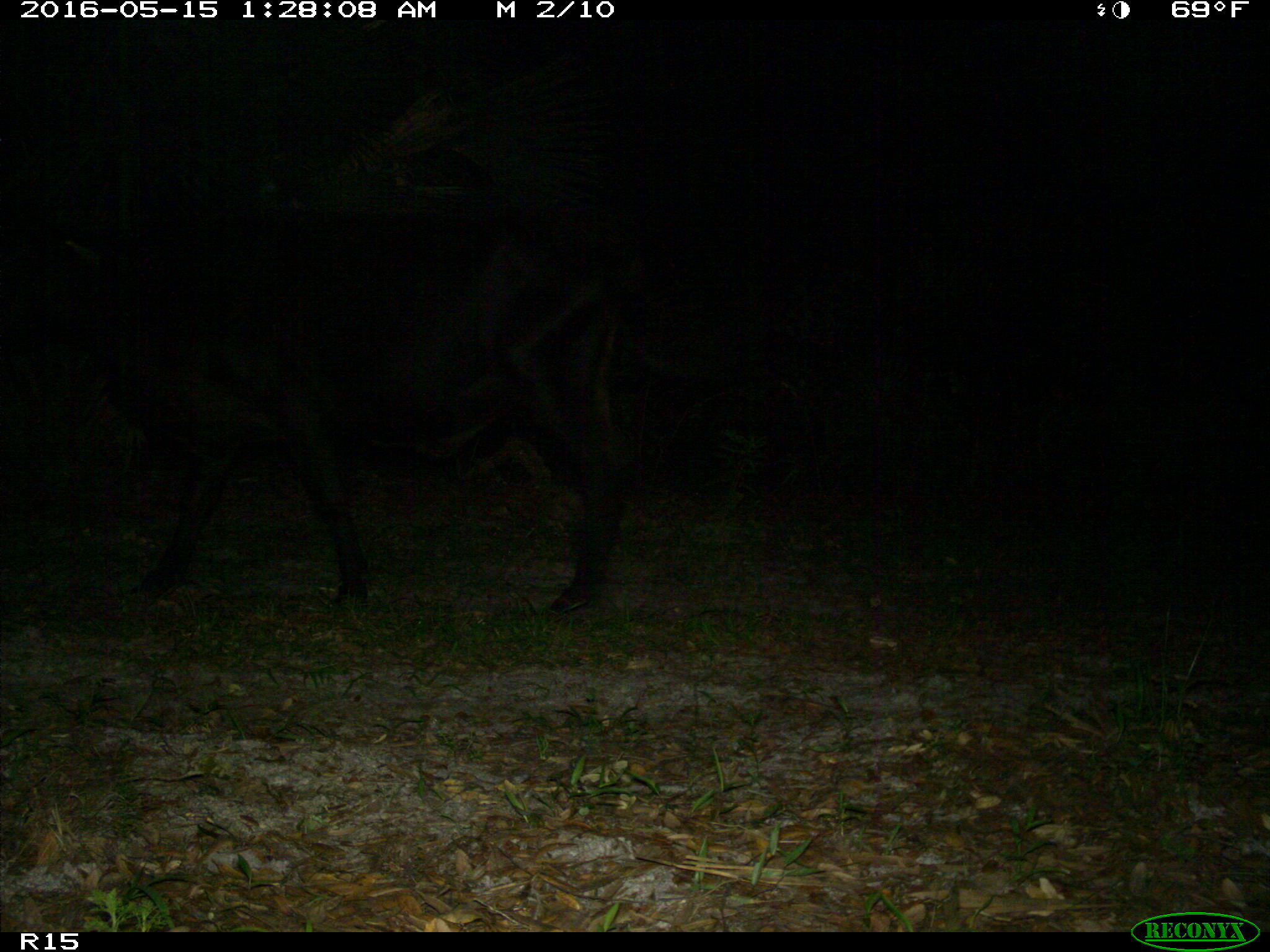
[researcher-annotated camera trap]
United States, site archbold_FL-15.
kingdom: Animalia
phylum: Chordata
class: Mammalia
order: Artiodactyla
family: Bovidae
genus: Bos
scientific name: Bos taurus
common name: domestic cow